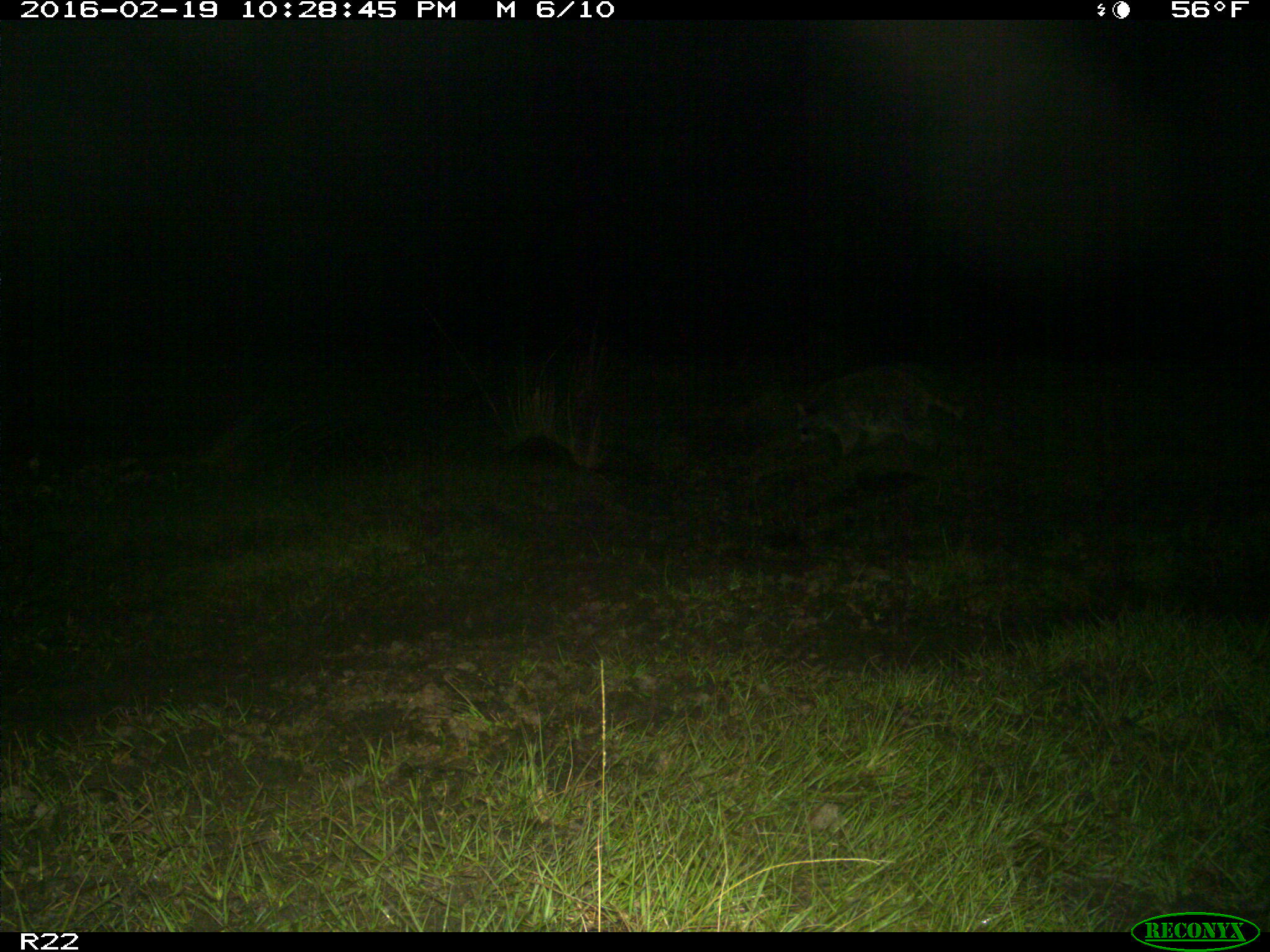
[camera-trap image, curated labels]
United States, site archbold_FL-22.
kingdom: Animalia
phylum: Chordata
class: Mammalia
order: Carnivora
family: Procyonidae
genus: Procyon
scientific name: Procyon lotor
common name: common raccoon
Procyon lotor (common raccoon).